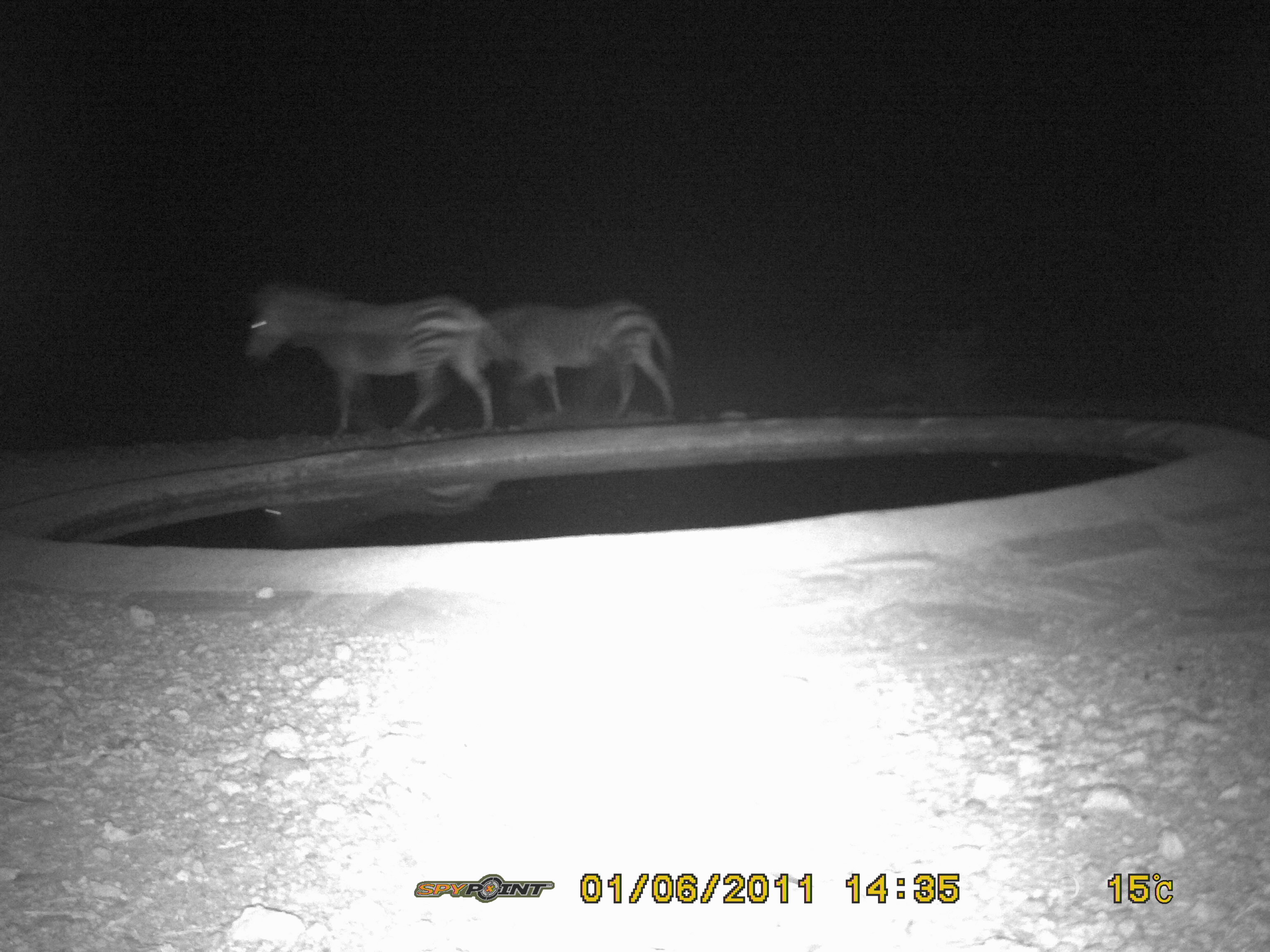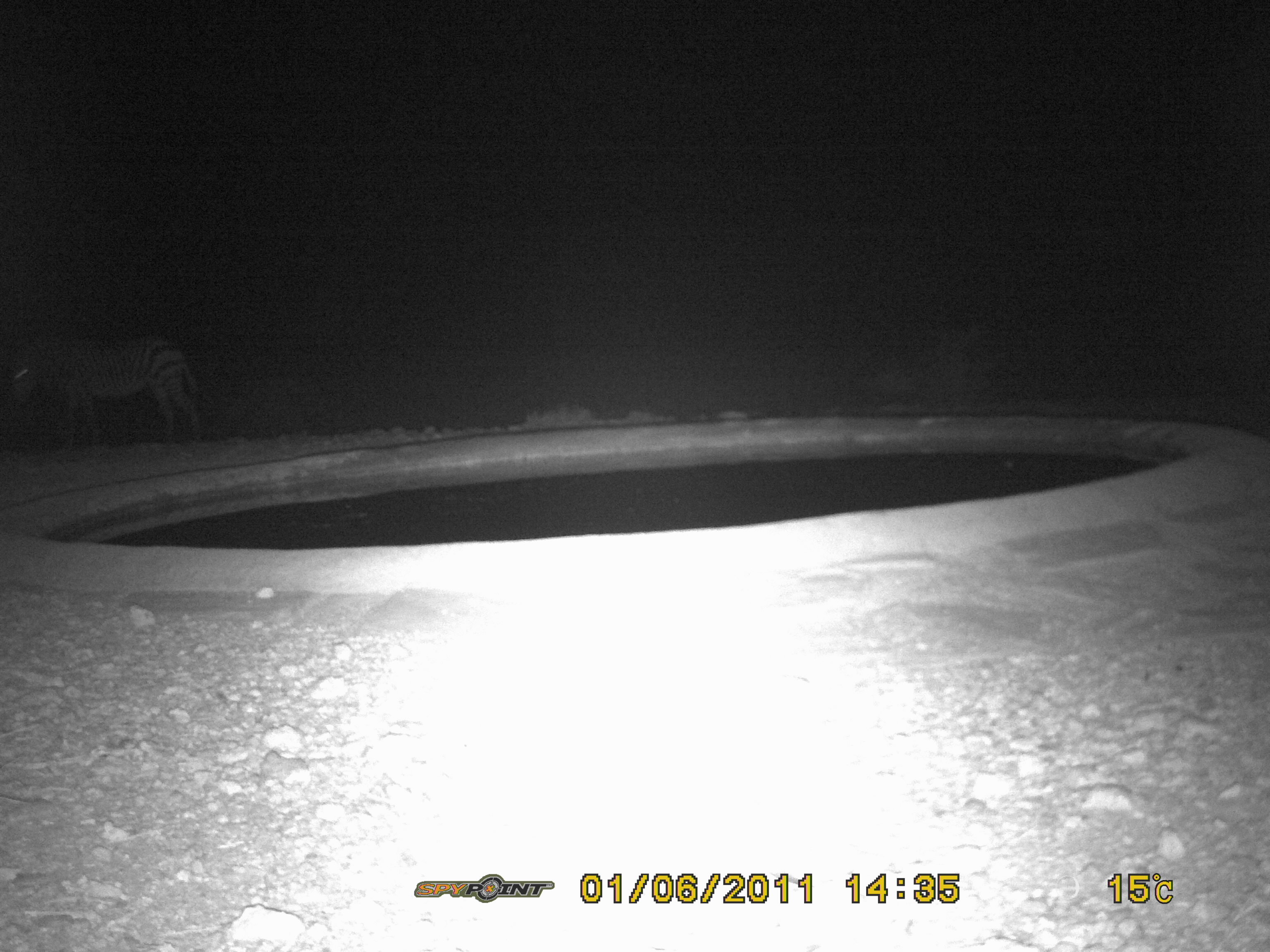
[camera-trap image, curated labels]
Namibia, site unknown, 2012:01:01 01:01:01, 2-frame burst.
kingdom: Animalia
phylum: Chordata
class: Mammalia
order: Perissodactyla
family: Equidae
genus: Equus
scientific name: Equus zebra hartmannae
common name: hartmann's mountain zebra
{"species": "Equus zebra hartmannae (hartmann's mountain zebra)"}